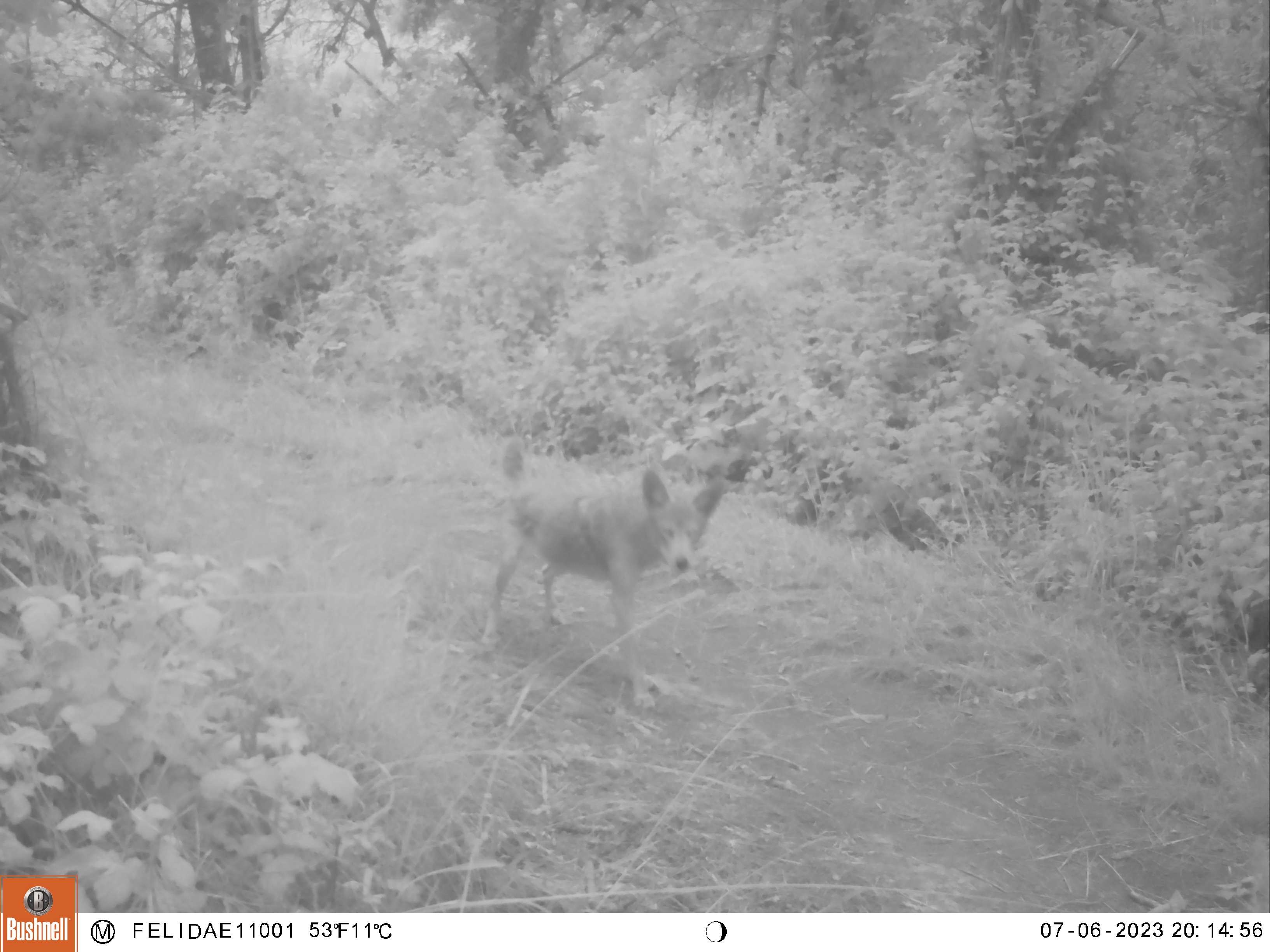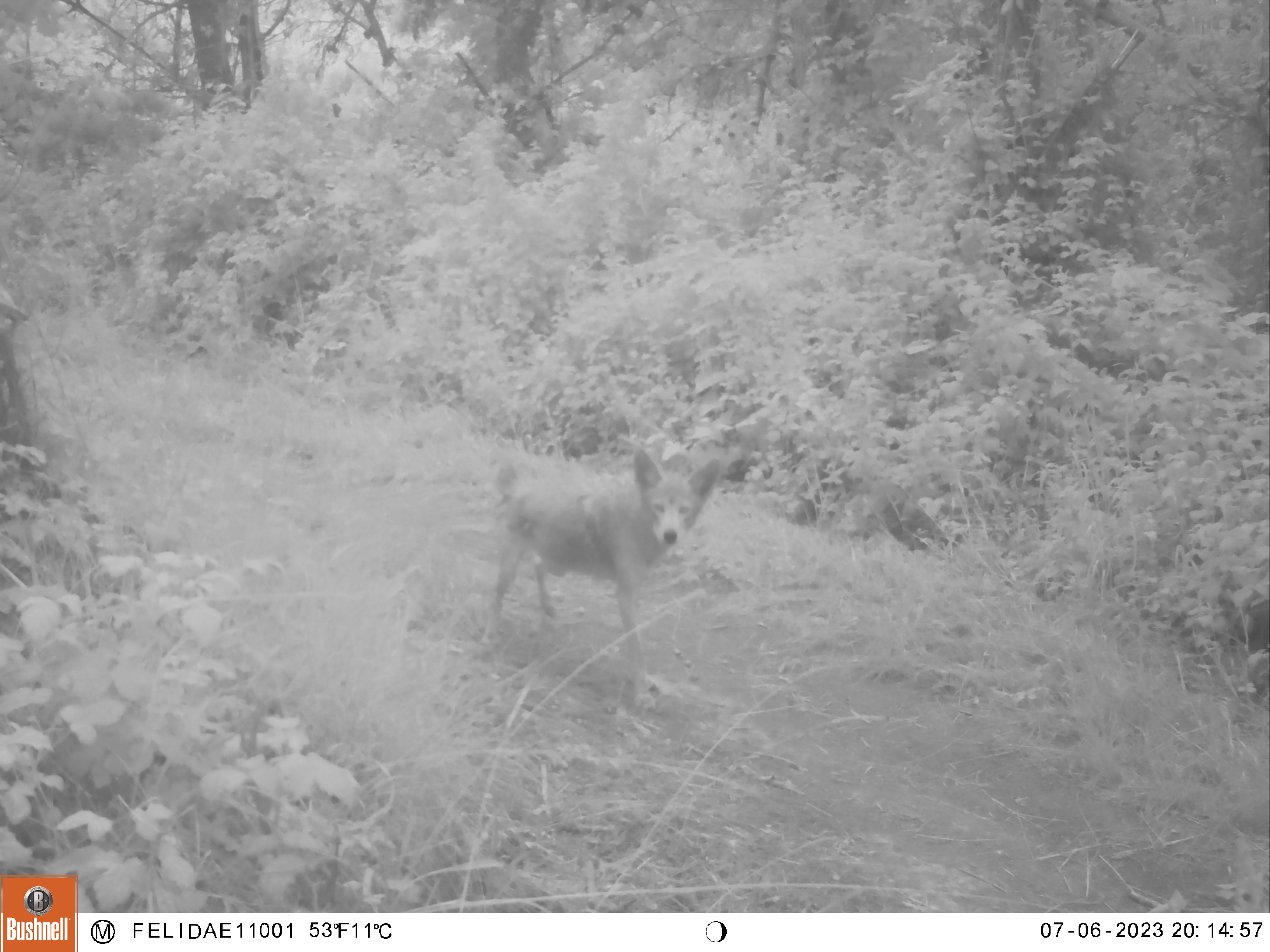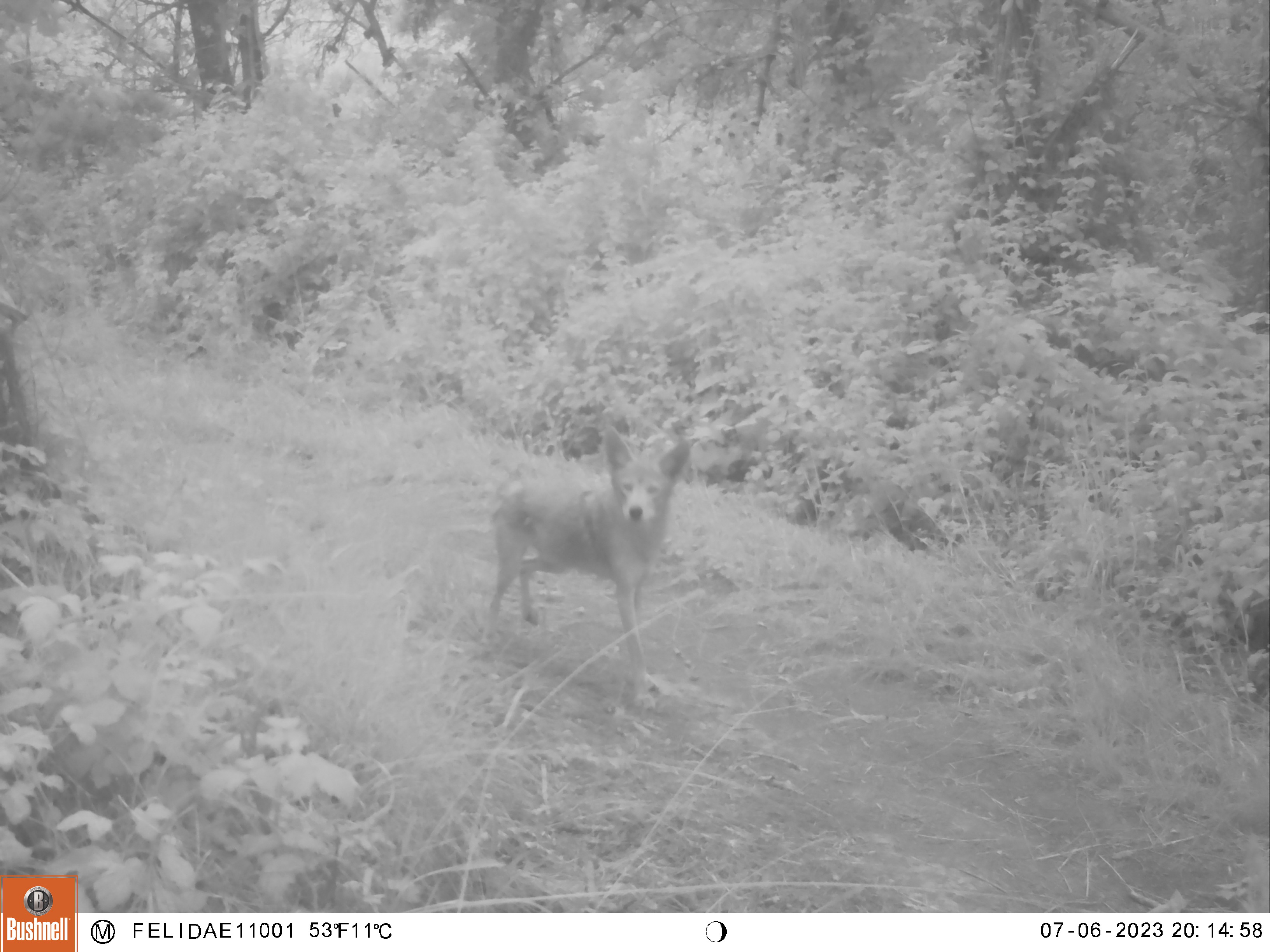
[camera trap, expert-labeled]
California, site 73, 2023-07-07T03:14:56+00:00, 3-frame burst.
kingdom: Animalia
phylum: Chordata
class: Mammalia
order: Carnivora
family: Canidae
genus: Canis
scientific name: Canis latrans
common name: coyote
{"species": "coyote (Canis latrans)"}